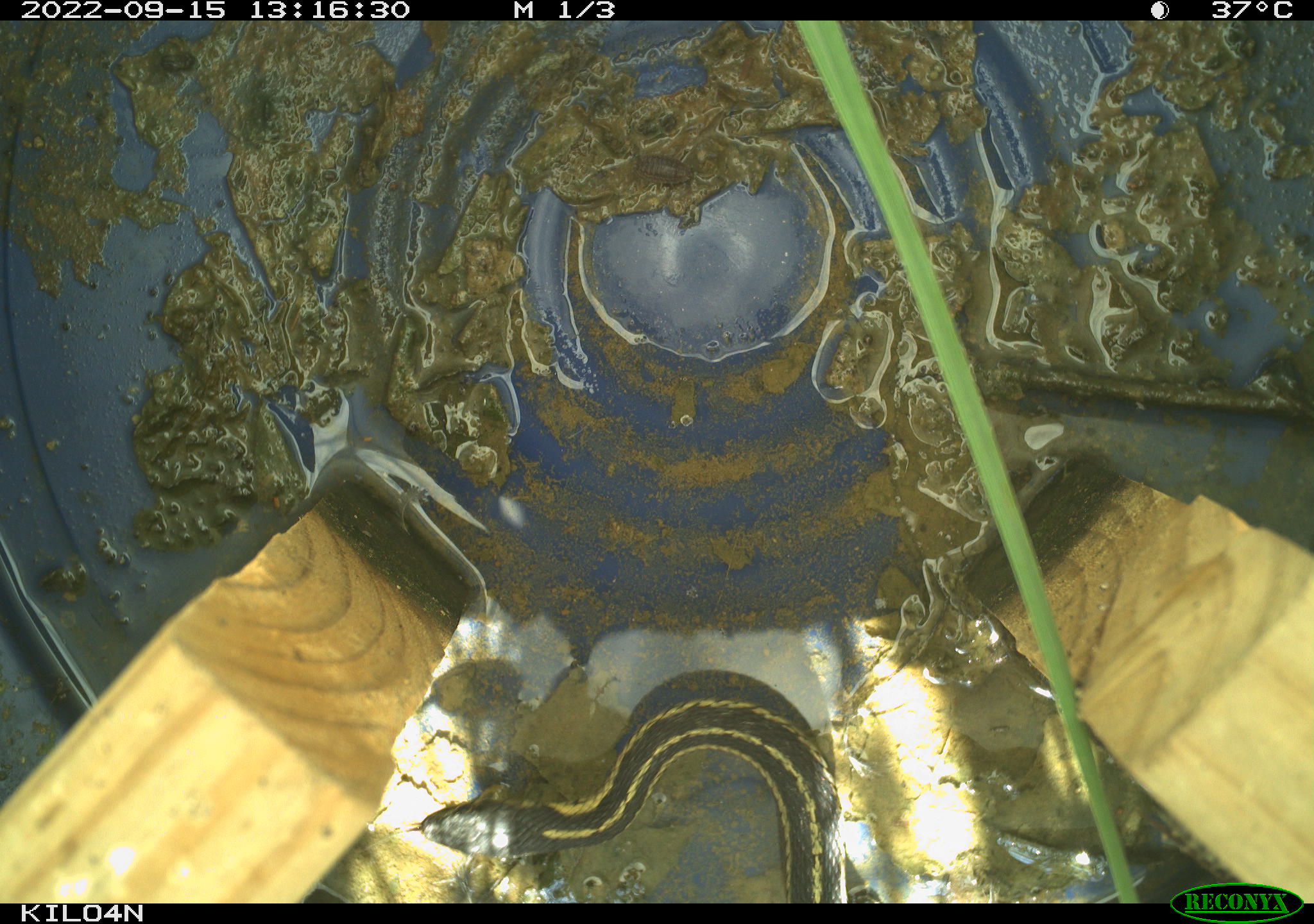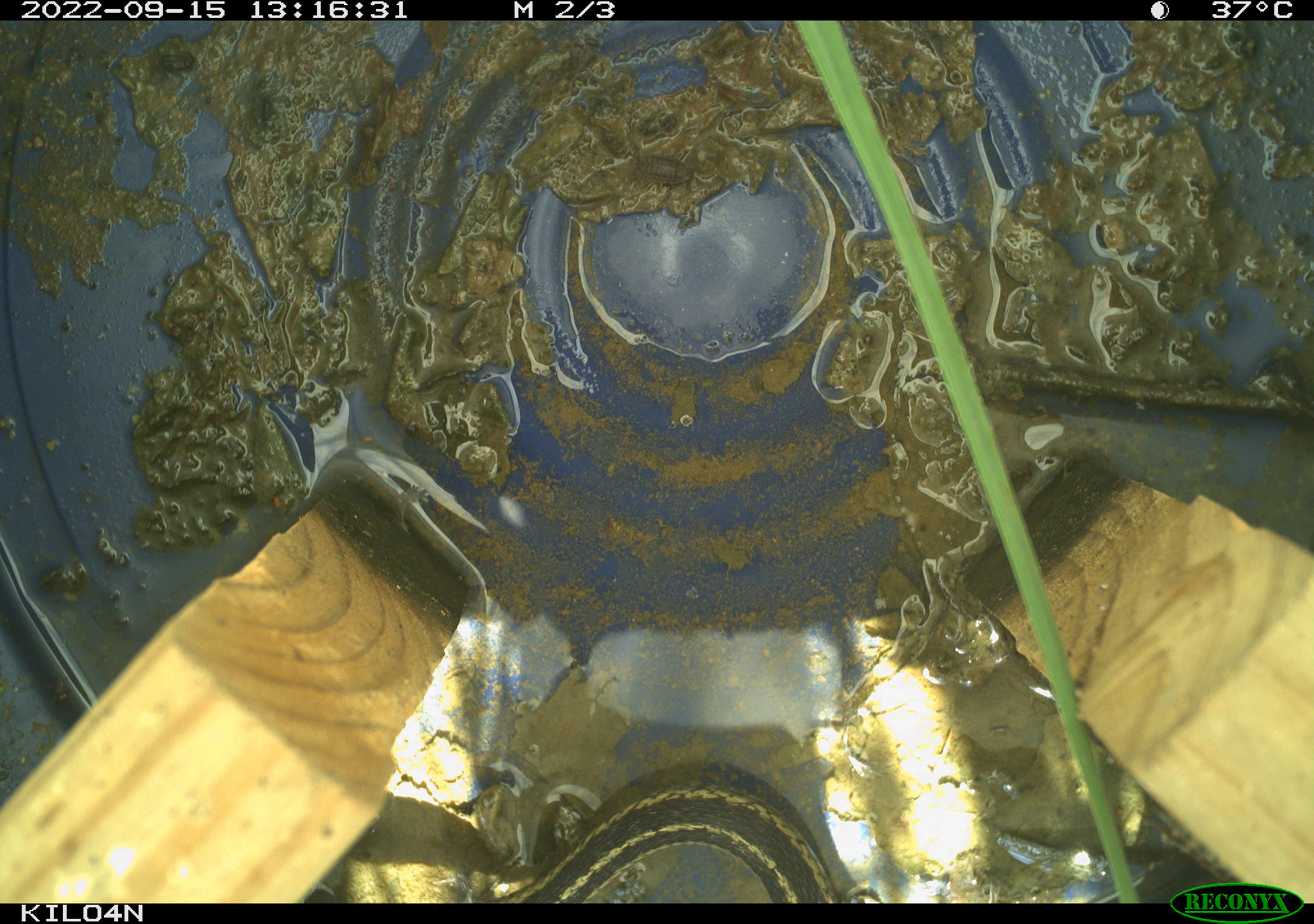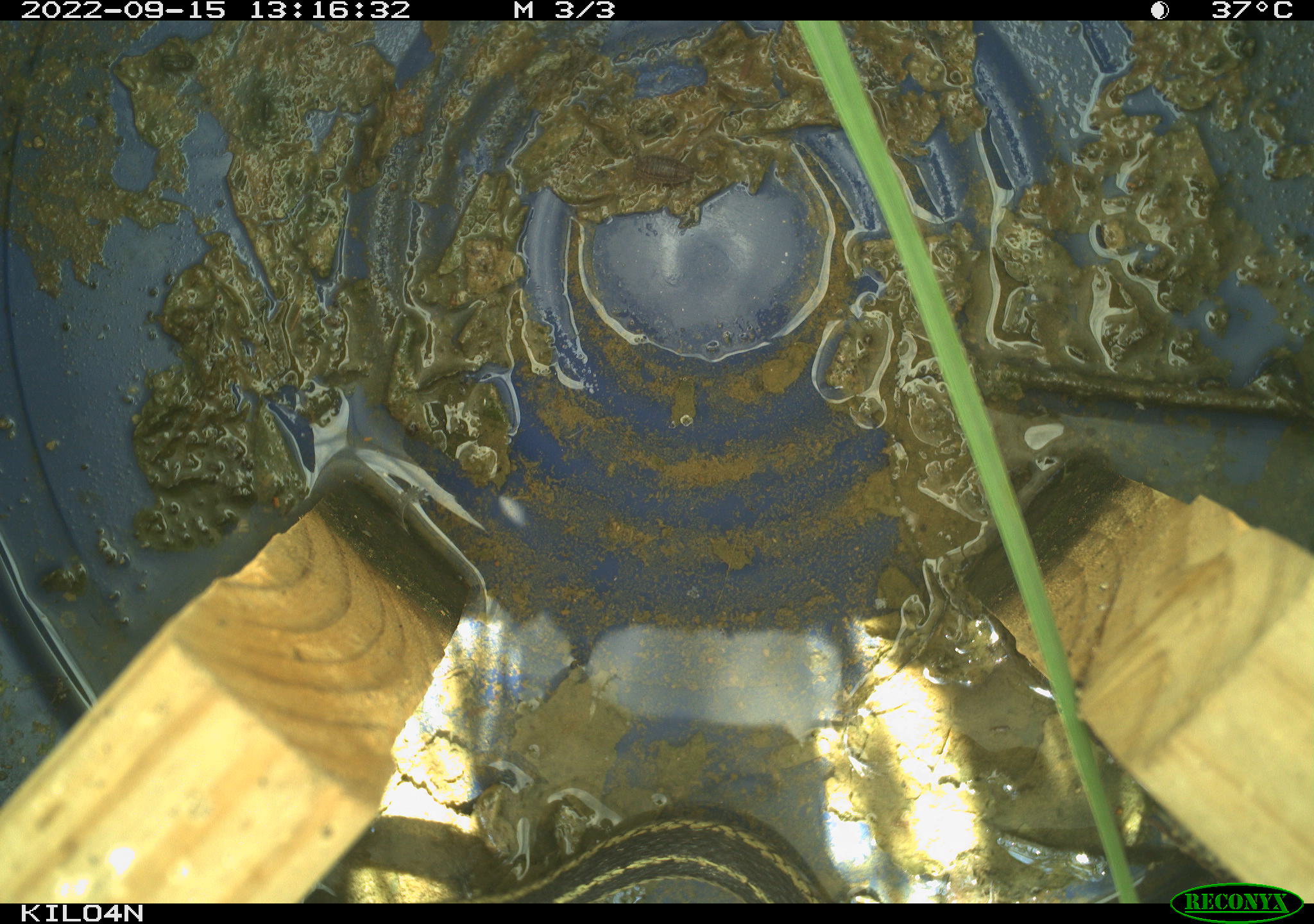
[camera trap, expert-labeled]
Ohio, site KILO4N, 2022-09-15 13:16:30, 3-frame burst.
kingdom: Animalia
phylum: Chordata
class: Reptilia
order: Squamata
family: Colubridae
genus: Thamnophis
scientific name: Thamnophis sirtalis sirtalis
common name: eastern gartersnake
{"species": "eastern gartersnake (Thamnophis sirtalis sirtalis)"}